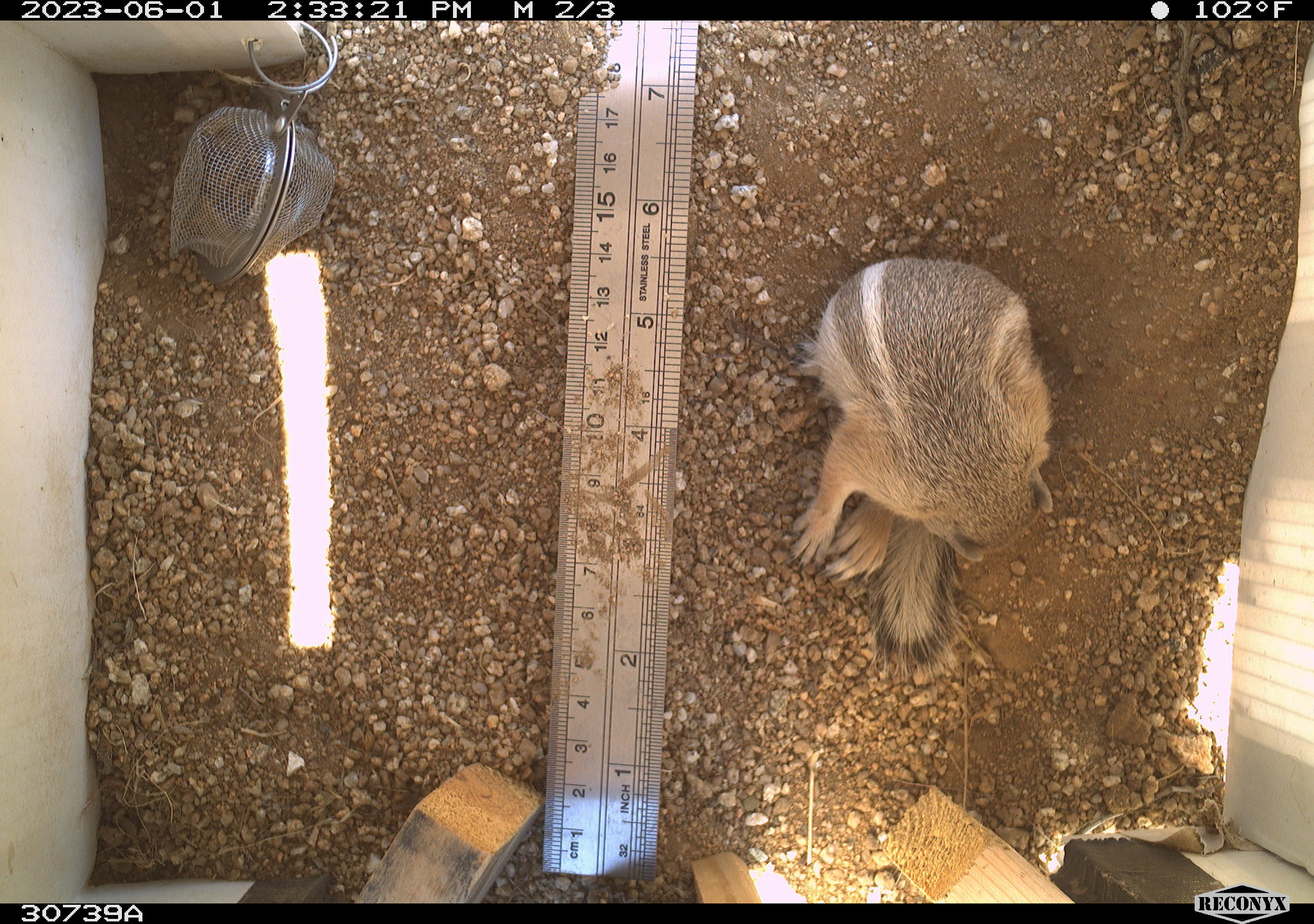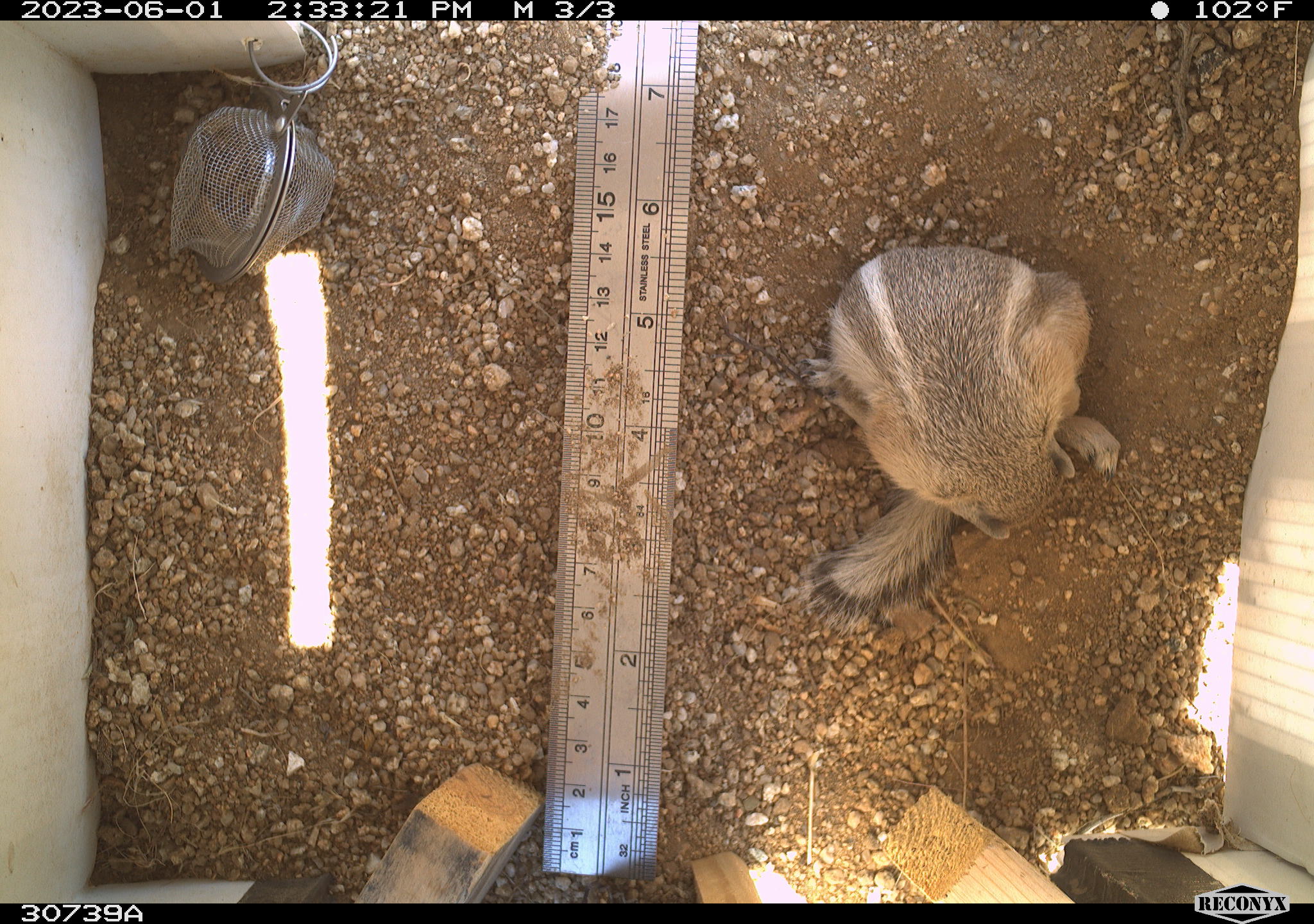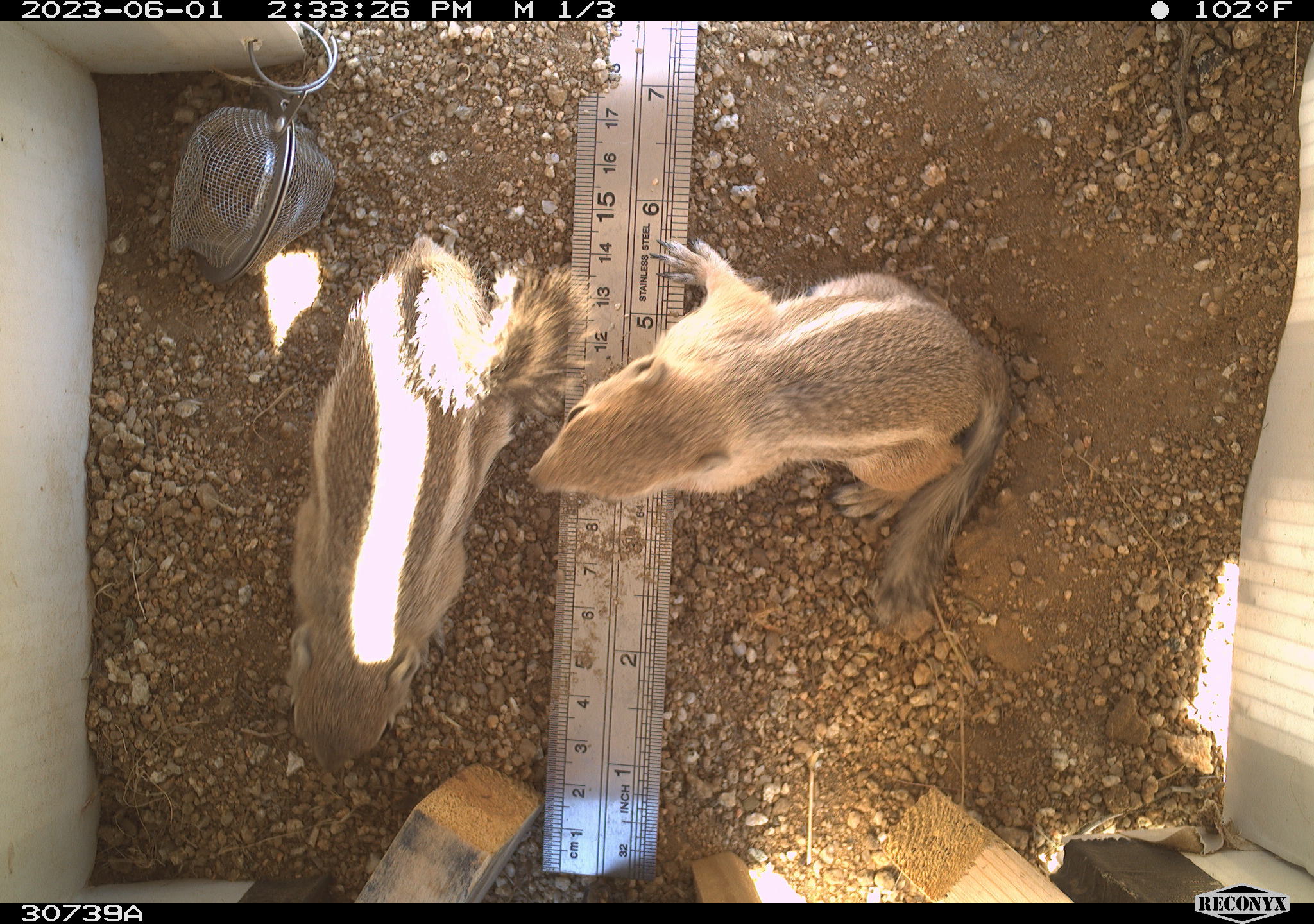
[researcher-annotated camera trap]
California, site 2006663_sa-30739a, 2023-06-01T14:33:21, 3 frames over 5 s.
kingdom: Animalia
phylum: Chordata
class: Mammalia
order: Rodentia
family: Sciuridae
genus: Ammospermophilus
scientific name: Ammospermophilus leucurus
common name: white-tailed antelope squirrel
White-tailed antelope squirrel (Ammospermophilus leucurus).